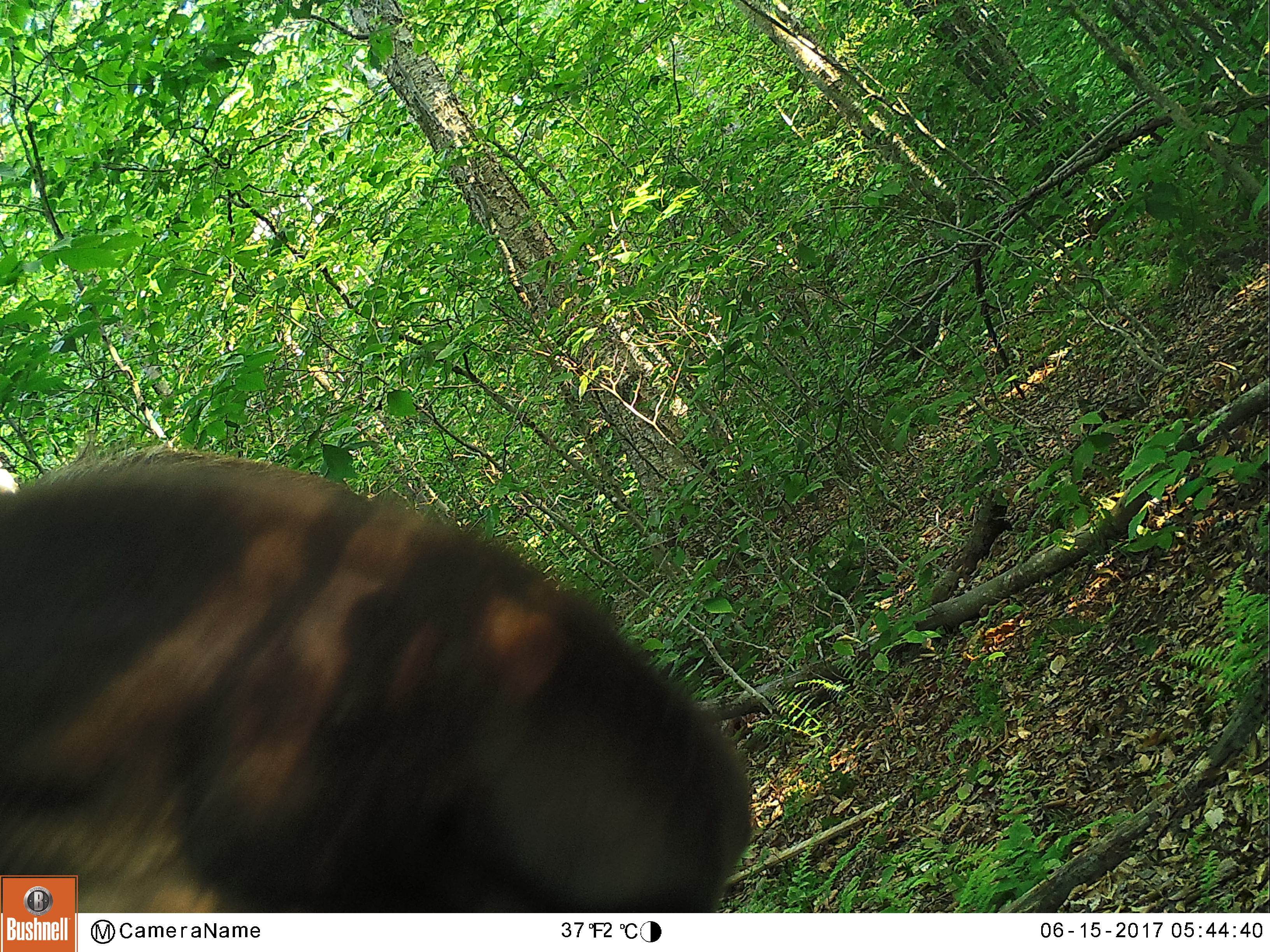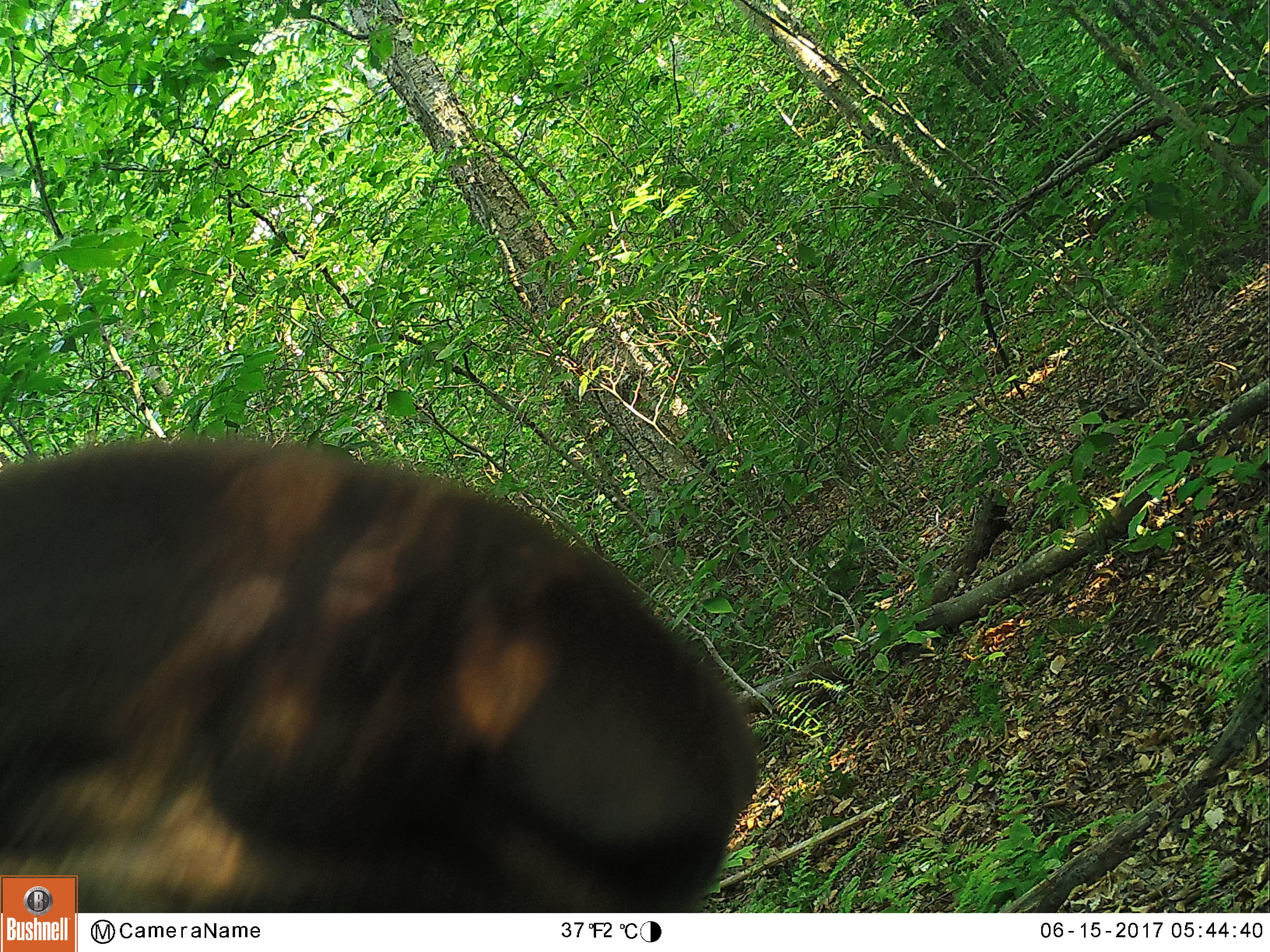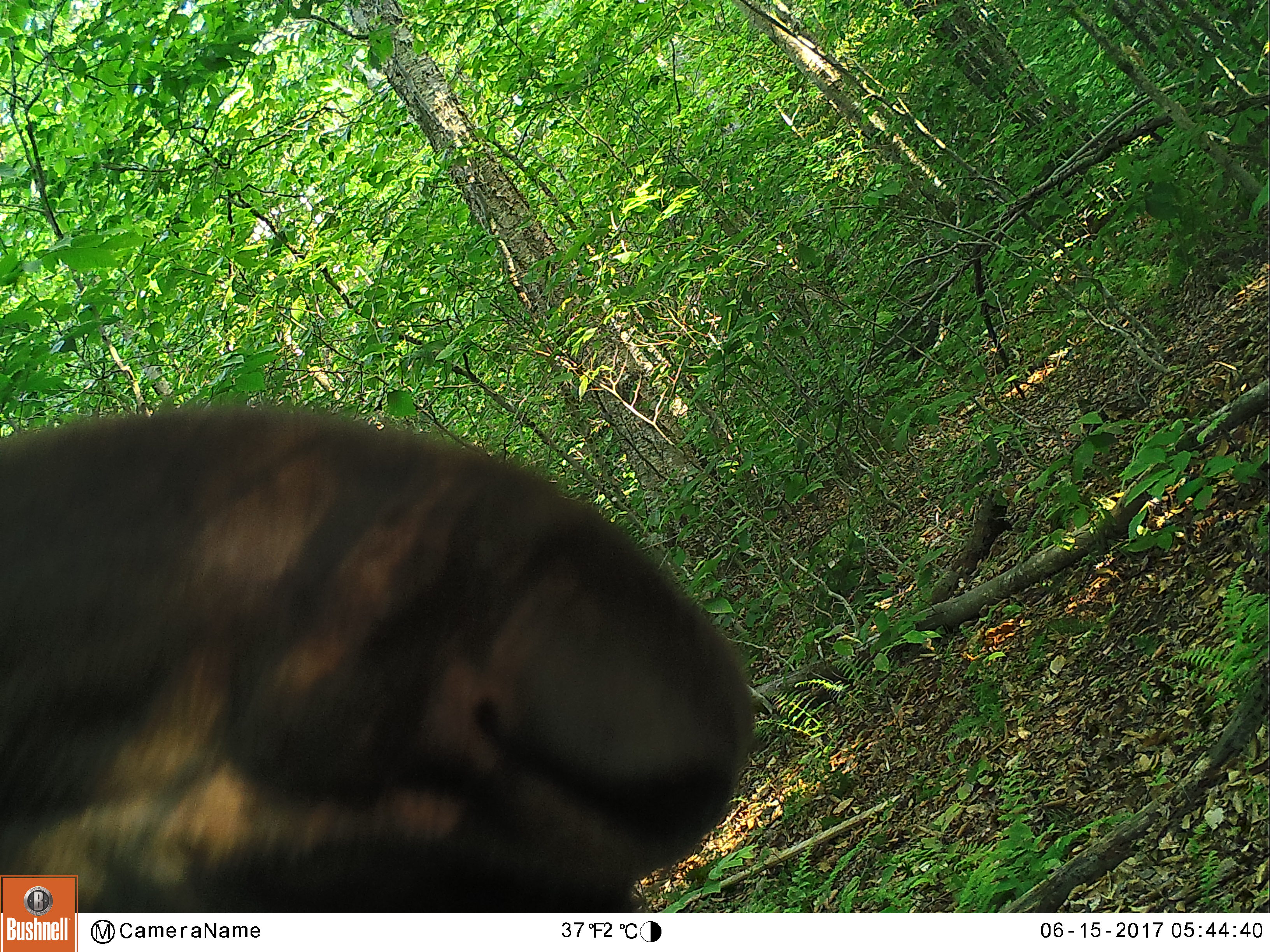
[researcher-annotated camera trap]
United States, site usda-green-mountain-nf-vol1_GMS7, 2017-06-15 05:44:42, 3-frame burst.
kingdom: Animalia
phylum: Chordata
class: Mammalia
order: Artiodactyla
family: Cervidae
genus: Alces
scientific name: Alces alces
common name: moose